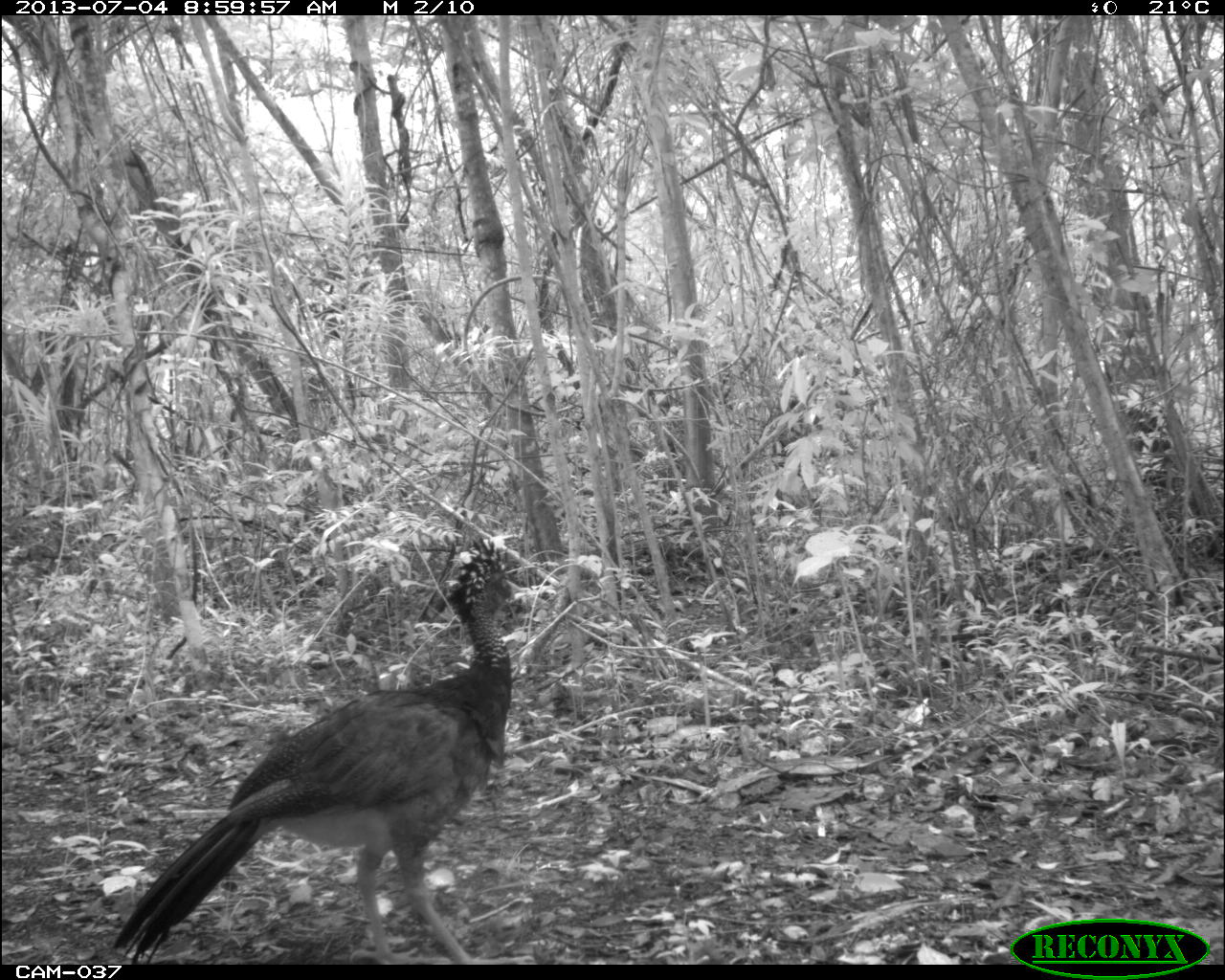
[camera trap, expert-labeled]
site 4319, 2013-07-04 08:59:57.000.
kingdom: Animalia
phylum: Chordata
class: Aves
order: Galliformes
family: Cracidae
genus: Crax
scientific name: Crax rubra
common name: great curassow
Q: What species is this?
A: Crax rubra (great curassow).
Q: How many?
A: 2.